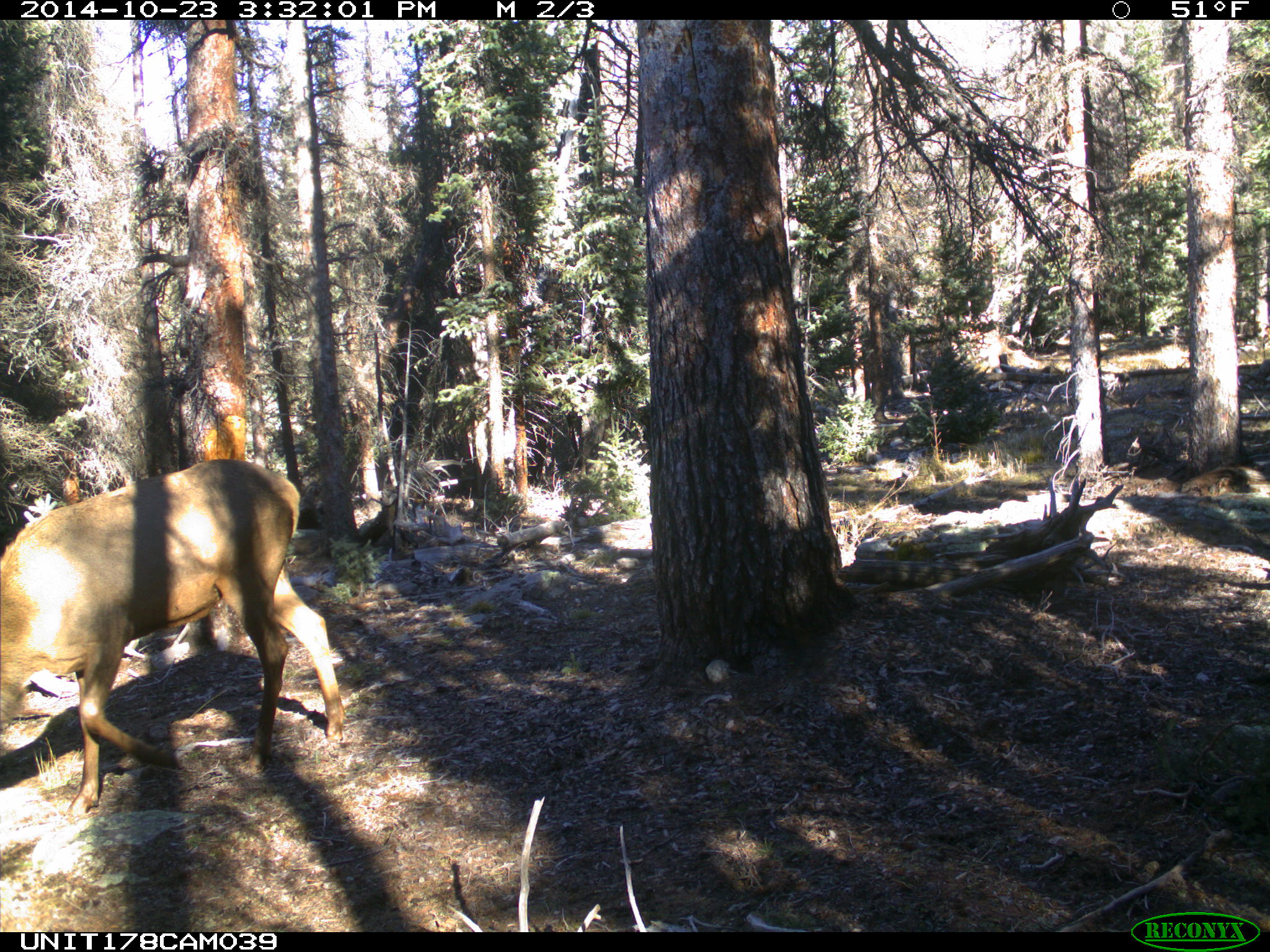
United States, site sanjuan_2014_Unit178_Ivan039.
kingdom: Animalia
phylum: Chordata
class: Mammalia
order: Artiodactyla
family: Cervidae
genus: Cervus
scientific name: Cervus elaphus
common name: red deer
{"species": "Cervus elaphus (red deer)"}